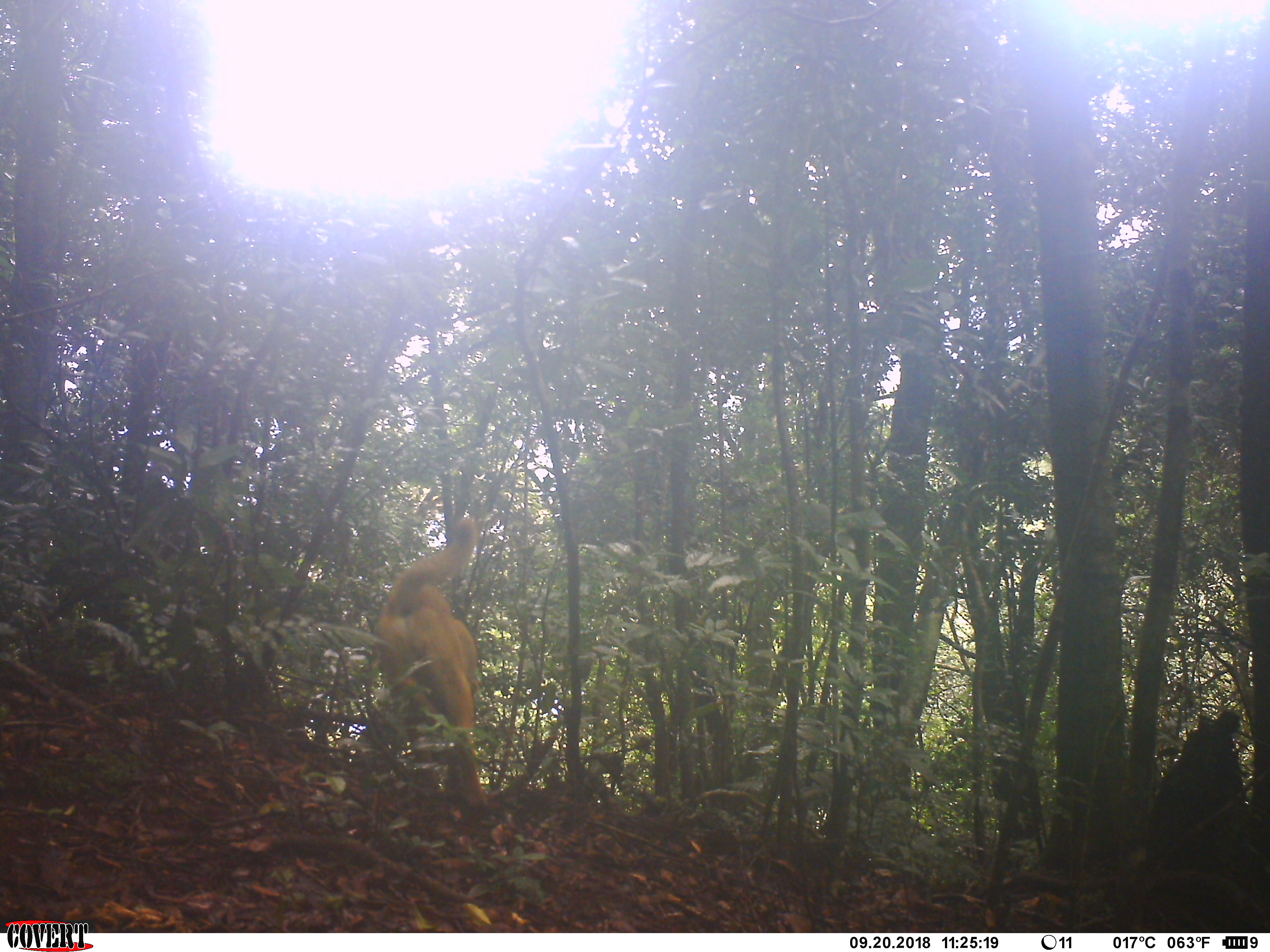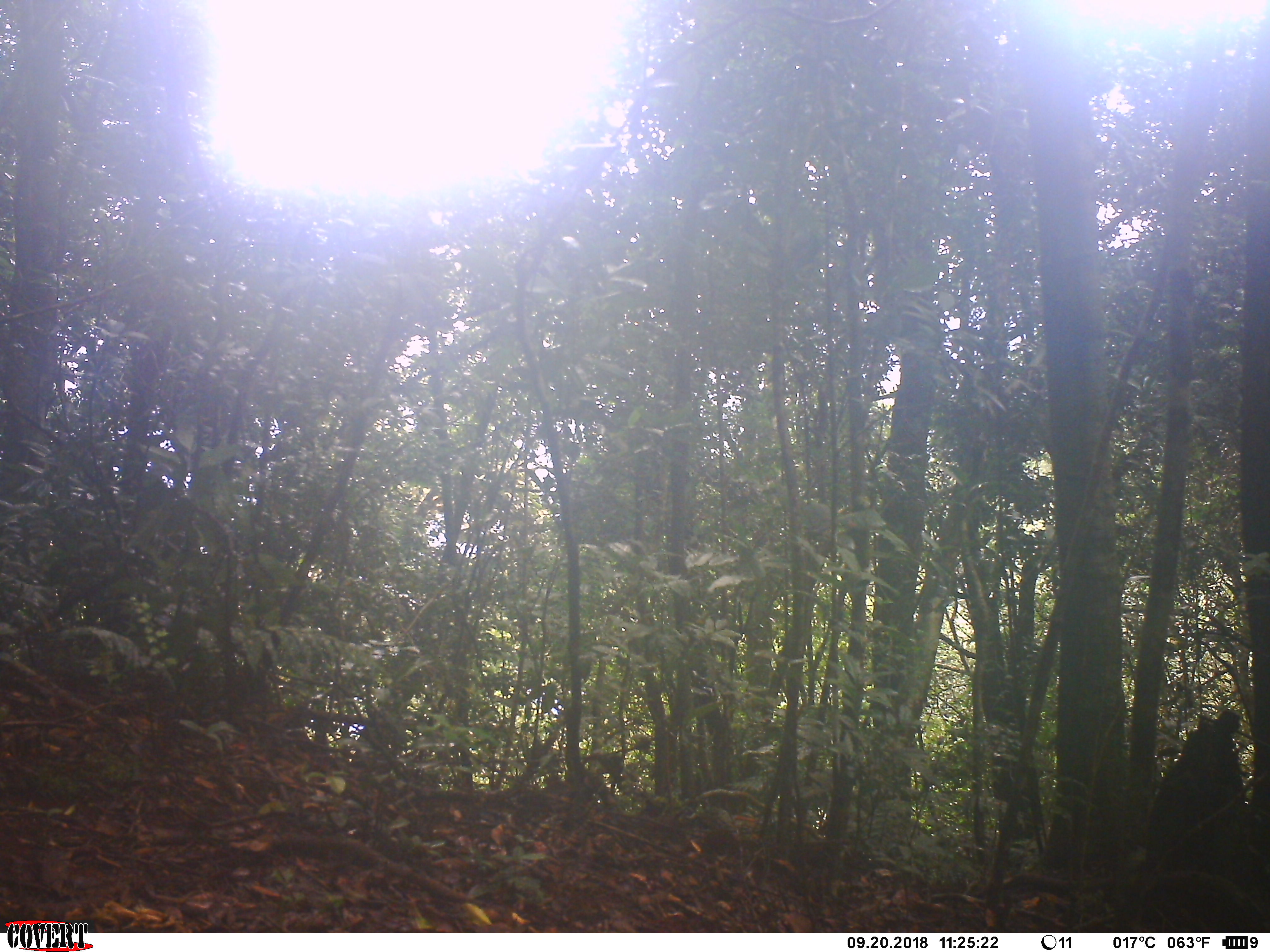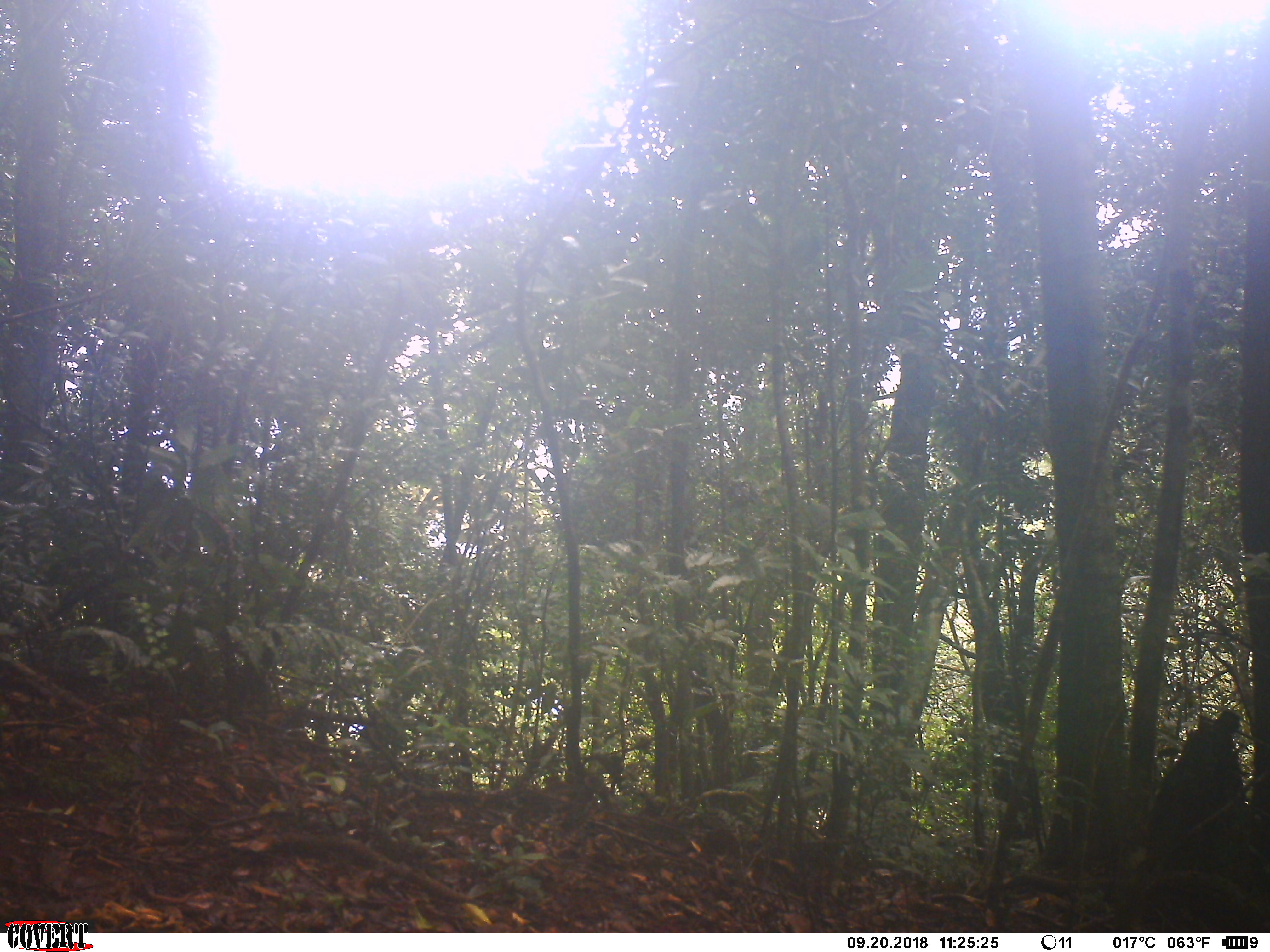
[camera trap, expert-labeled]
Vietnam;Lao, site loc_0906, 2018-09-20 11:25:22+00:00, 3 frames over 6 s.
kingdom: Animalia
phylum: Chordata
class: Mammalia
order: Carnivora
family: Canidae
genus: Canis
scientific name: Canis familiaris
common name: domestic dog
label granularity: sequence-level